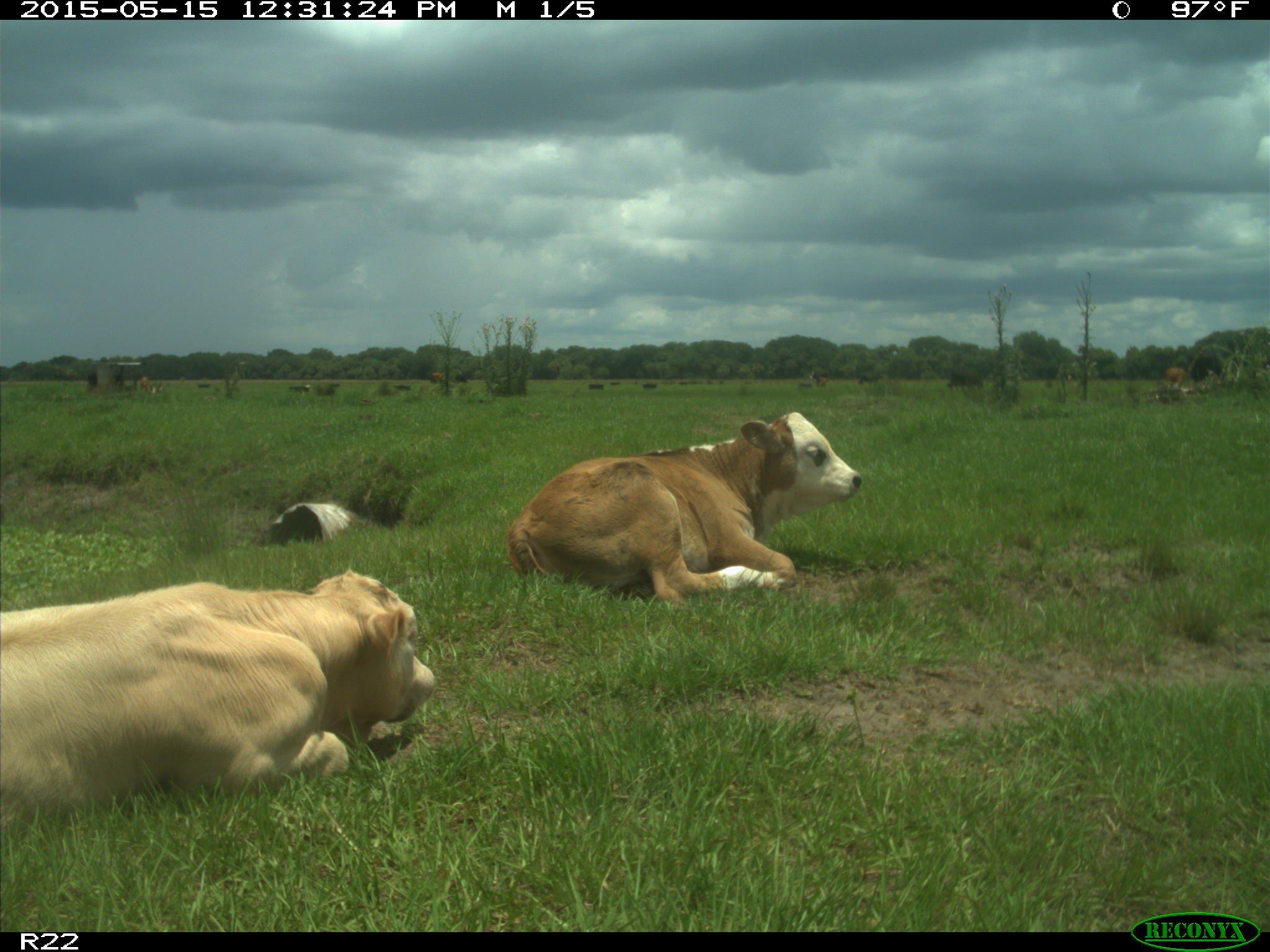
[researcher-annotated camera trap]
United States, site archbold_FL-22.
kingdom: Animalia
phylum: Chordata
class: Mammalia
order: Artiodactyla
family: Bovidae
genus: Bos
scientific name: Bos taurus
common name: domestic cow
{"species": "Bos taurus (domestic cow)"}